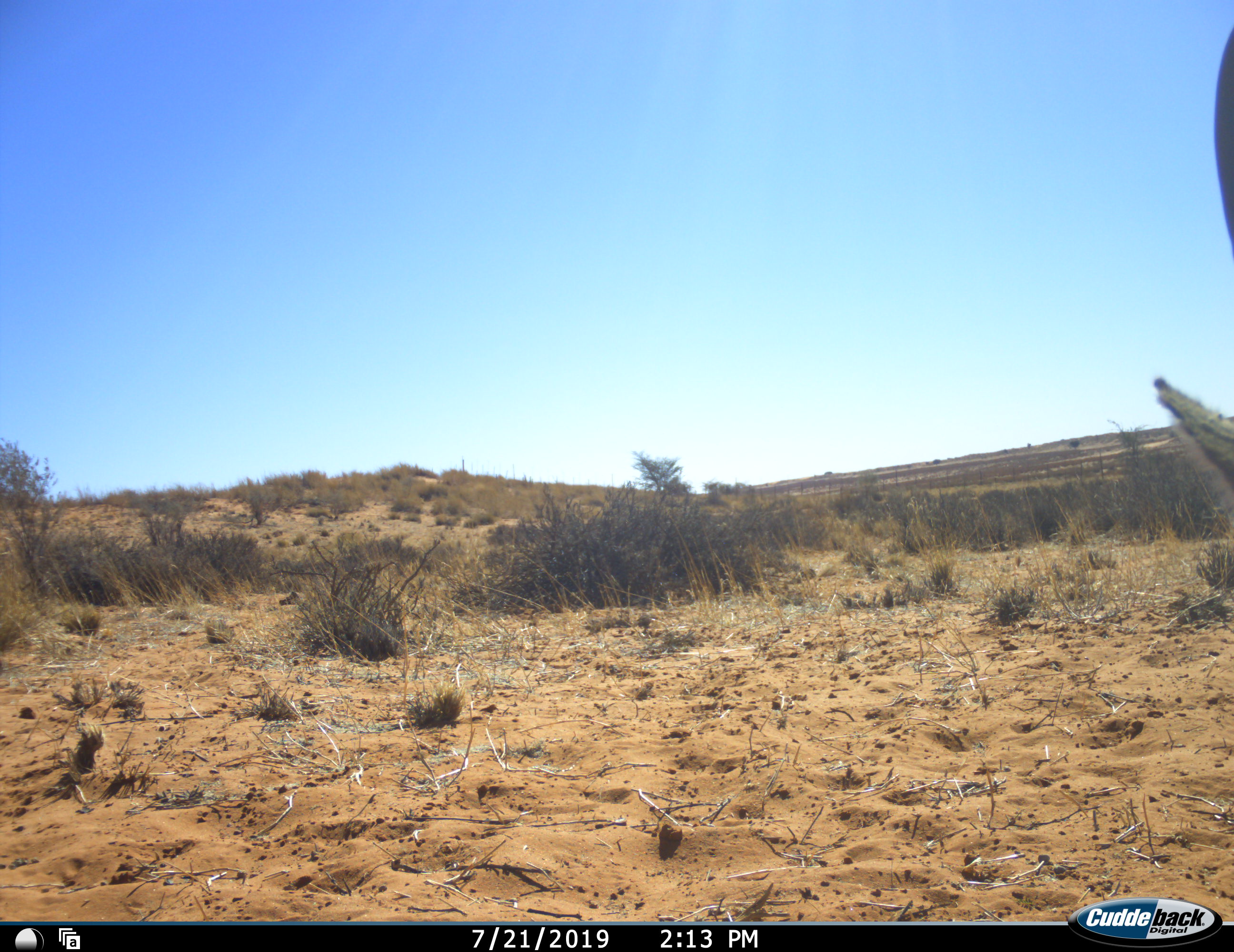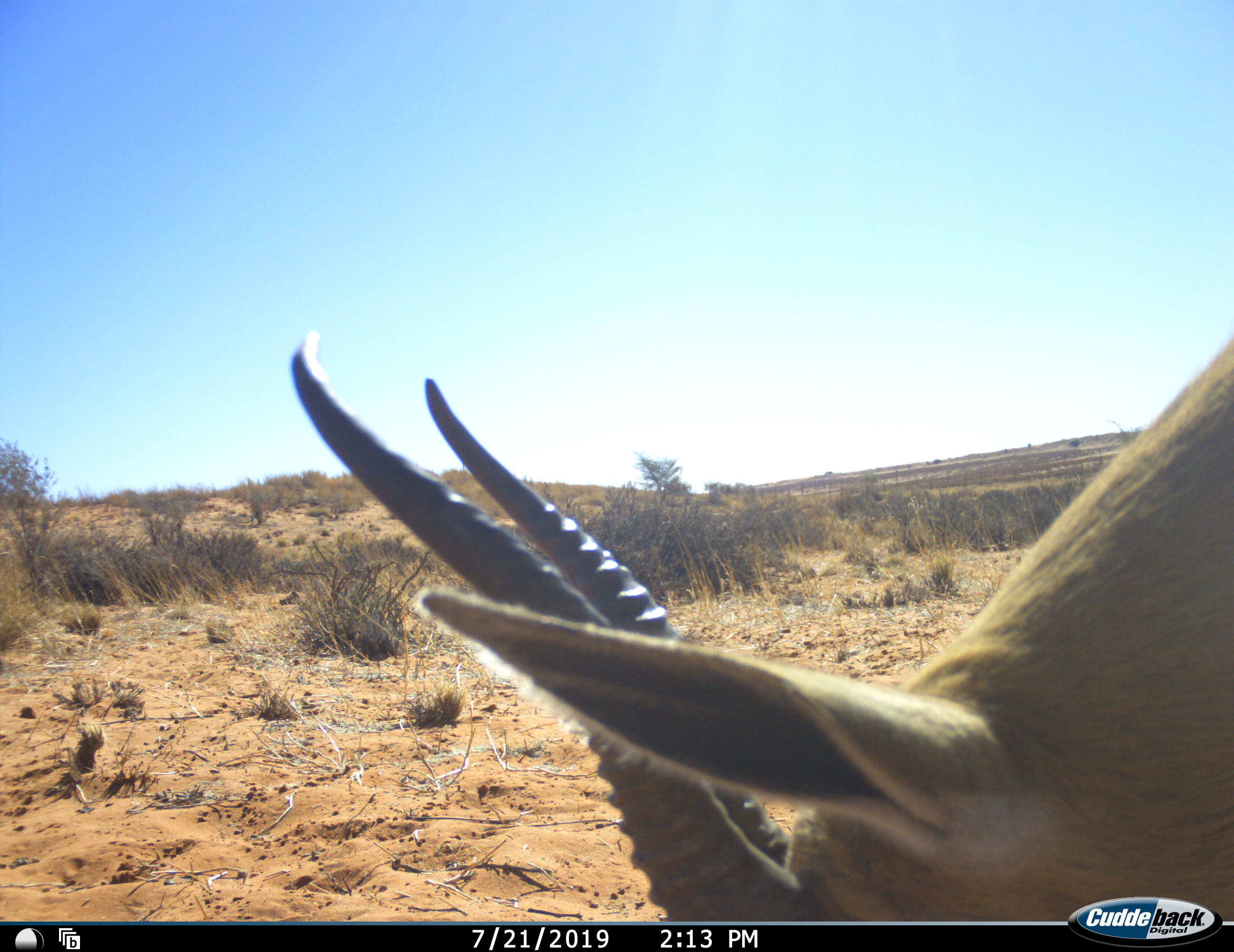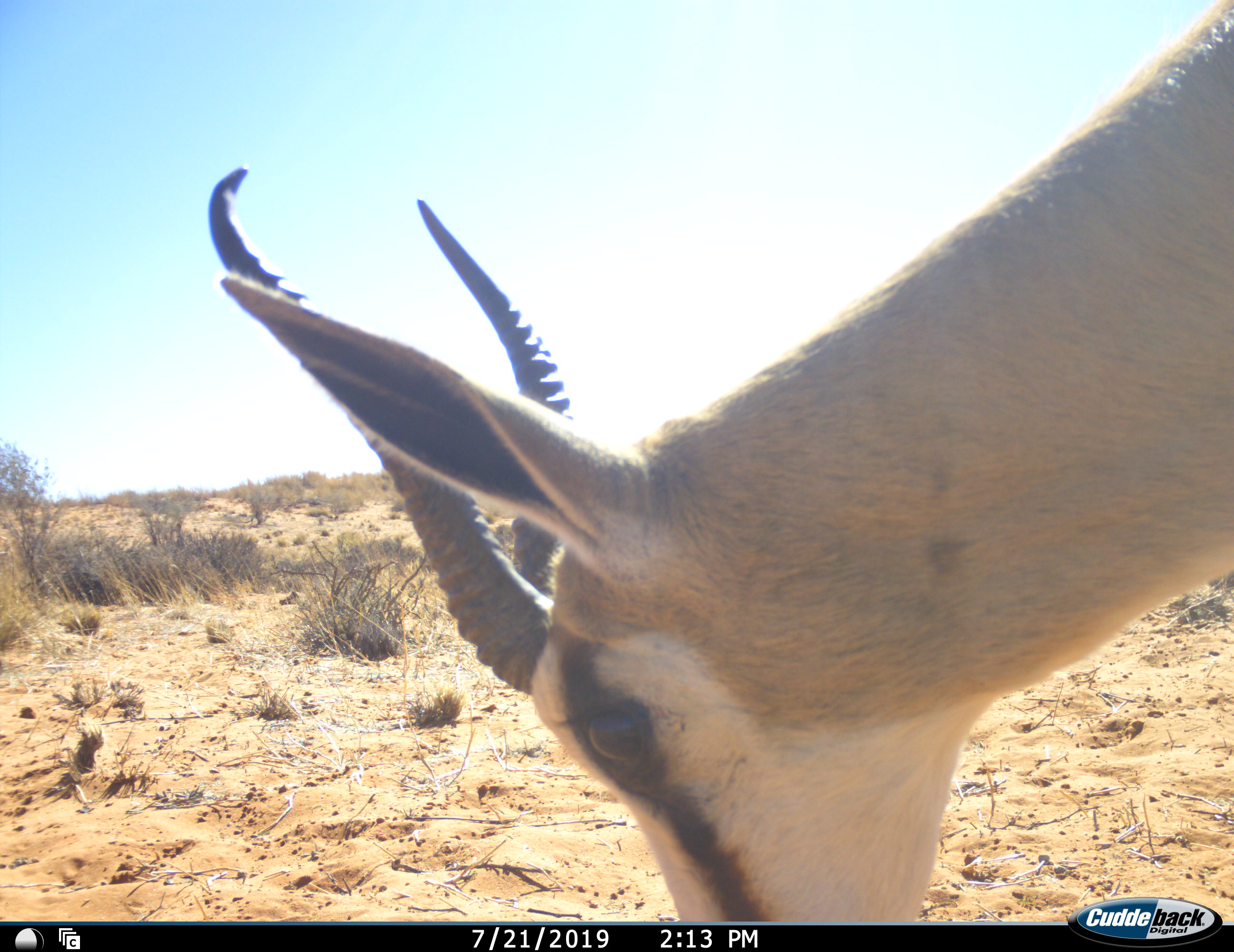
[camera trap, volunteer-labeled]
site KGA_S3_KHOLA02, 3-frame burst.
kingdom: Animalia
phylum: Chordata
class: Mammalia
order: Artiodactyla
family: Bovidae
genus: Antidorcas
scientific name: Antidorcas marsupialis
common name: springbok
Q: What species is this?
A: Springbok (Antidorcas marsupialis).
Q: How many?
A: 1.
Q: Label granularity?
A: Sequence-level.